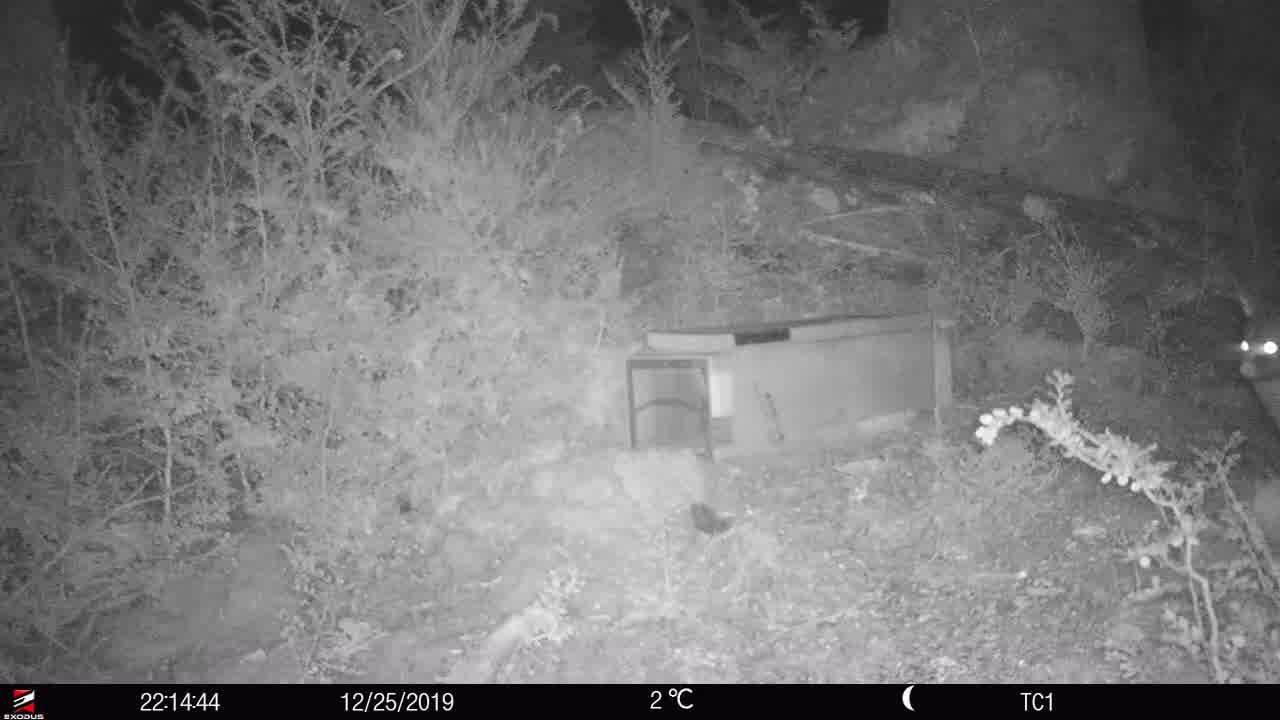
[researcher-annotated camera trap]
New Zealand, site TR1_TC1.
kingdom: Animalia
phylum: Chordata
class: Mammalia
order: Diprotodontia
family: Phalangeridae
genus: Trichosurus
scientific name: Trichosurus vulpecula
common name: common brushtail possum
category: possum